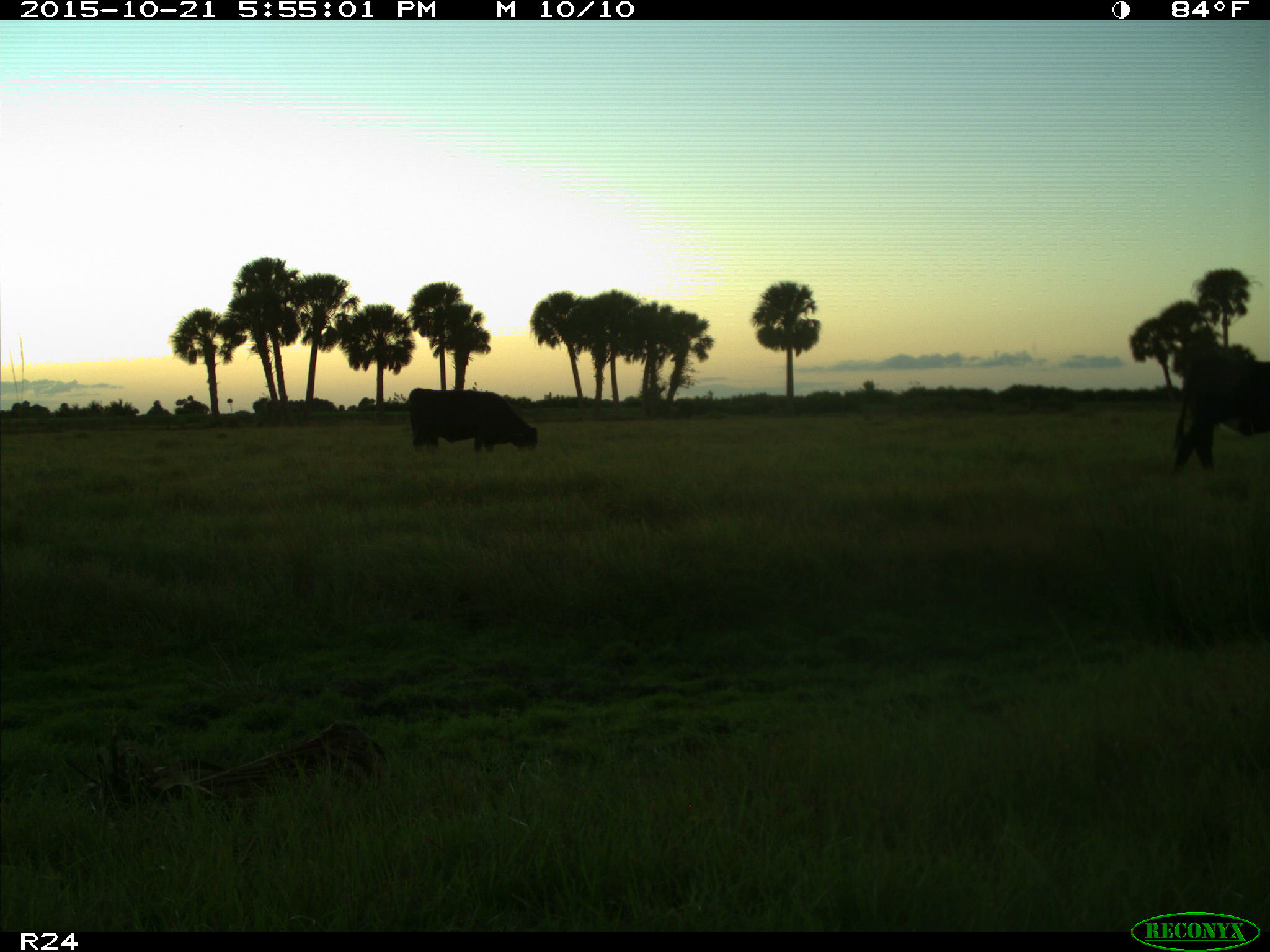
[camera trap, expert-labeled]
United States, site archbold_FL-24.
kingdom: Animalia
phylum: Chordata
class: Mammalia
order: Artiodactyla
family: Bovidae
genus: Bos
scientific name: Bos taurus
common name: domestic cow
Bos taurus (domestic cow).